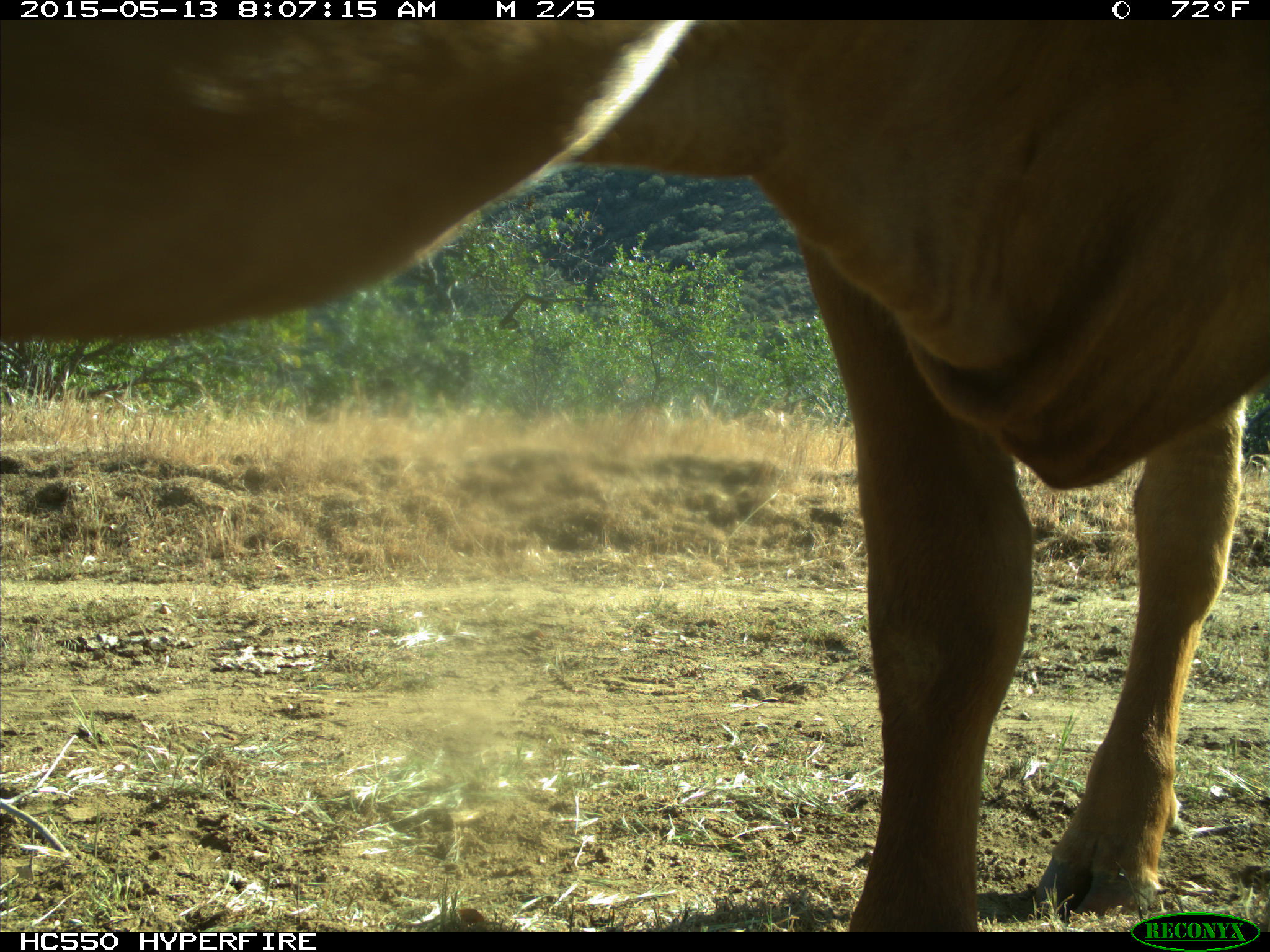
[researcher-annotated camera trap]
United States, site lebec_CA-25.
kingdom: Animalia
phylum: Chordata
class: Mammalia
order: Artiodactyla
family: Bovidae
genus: Bos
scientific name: Bos taurus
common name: domestic cow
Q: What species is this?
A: Bos taurus (domestic cow).